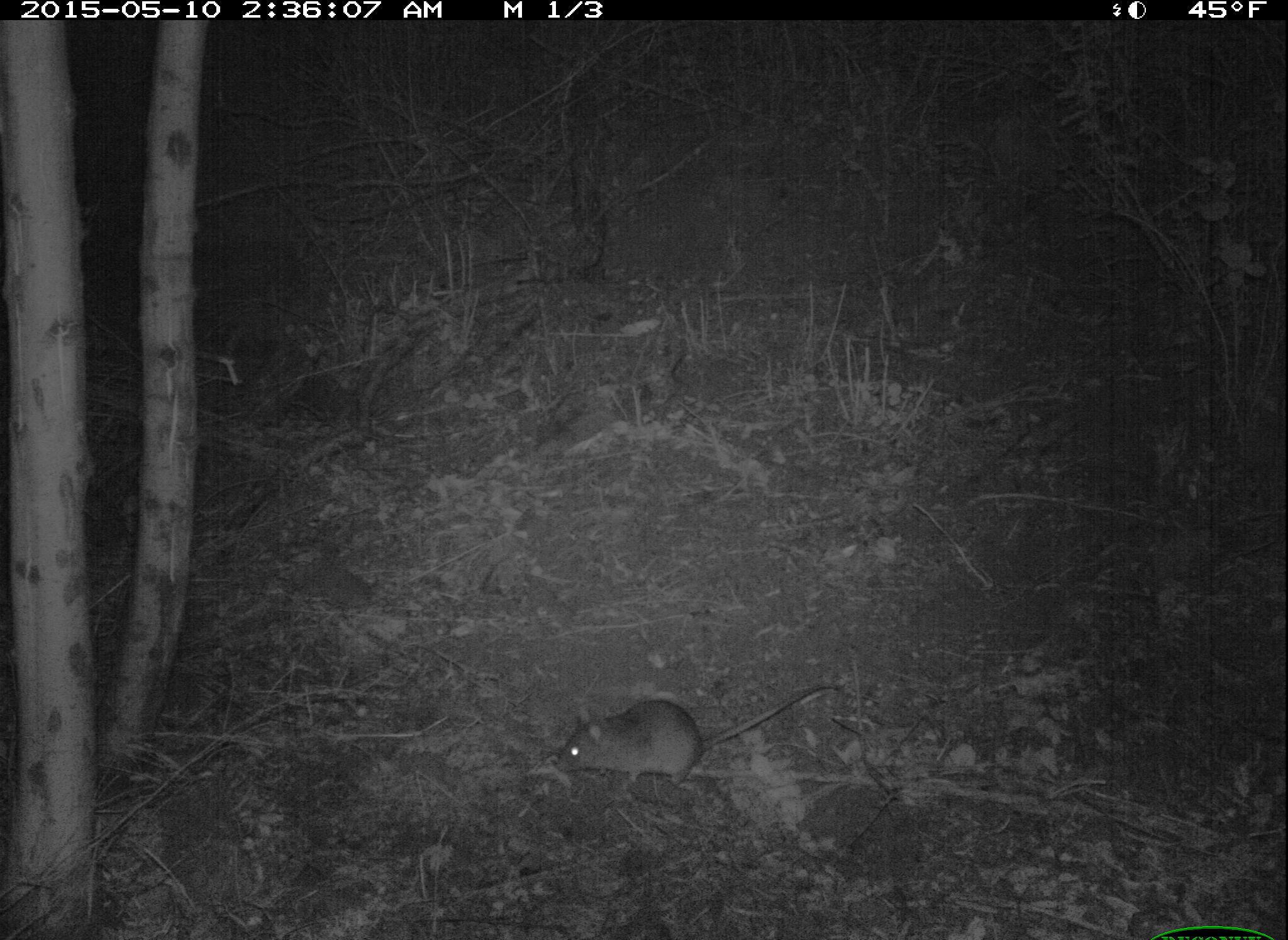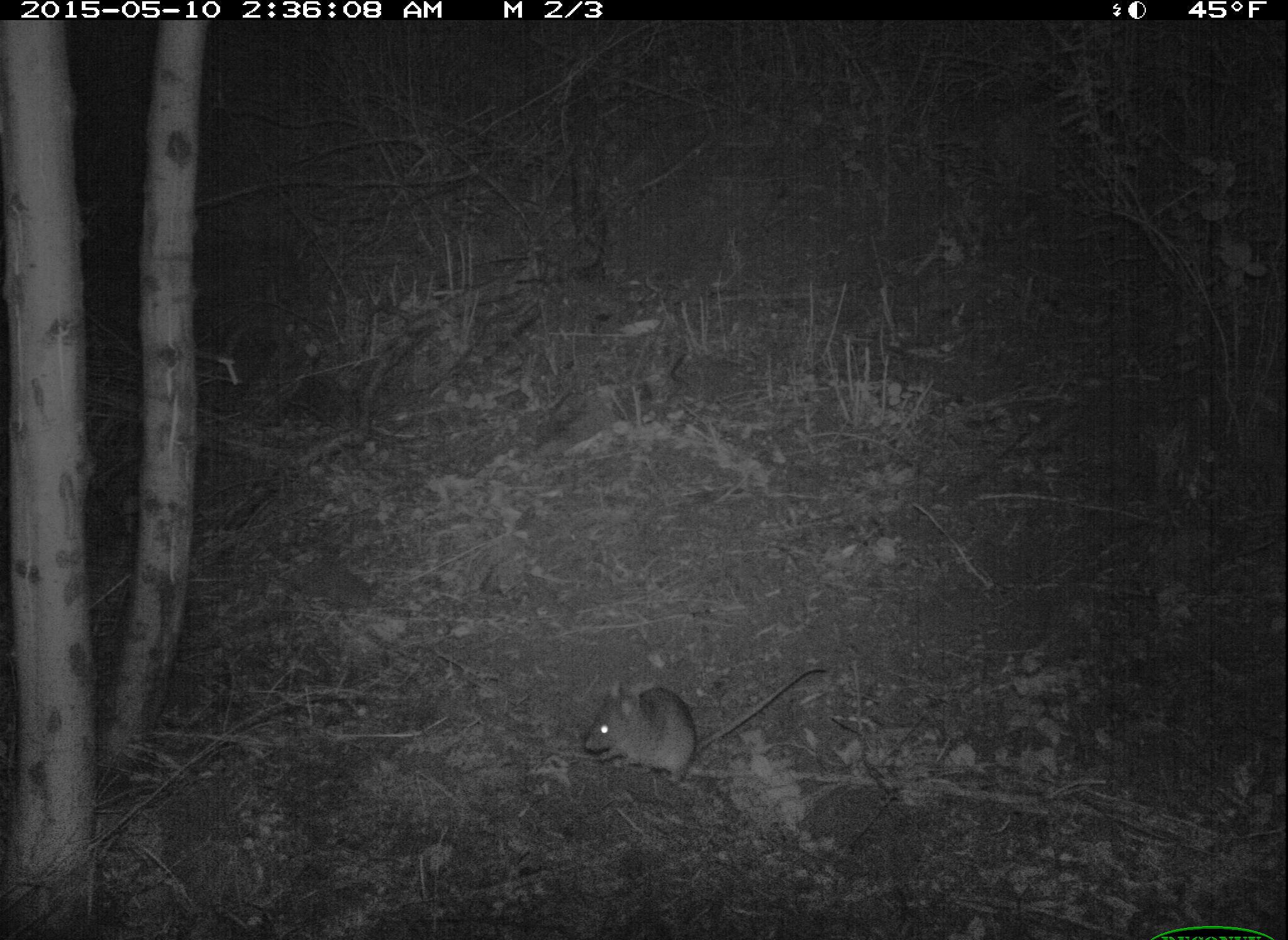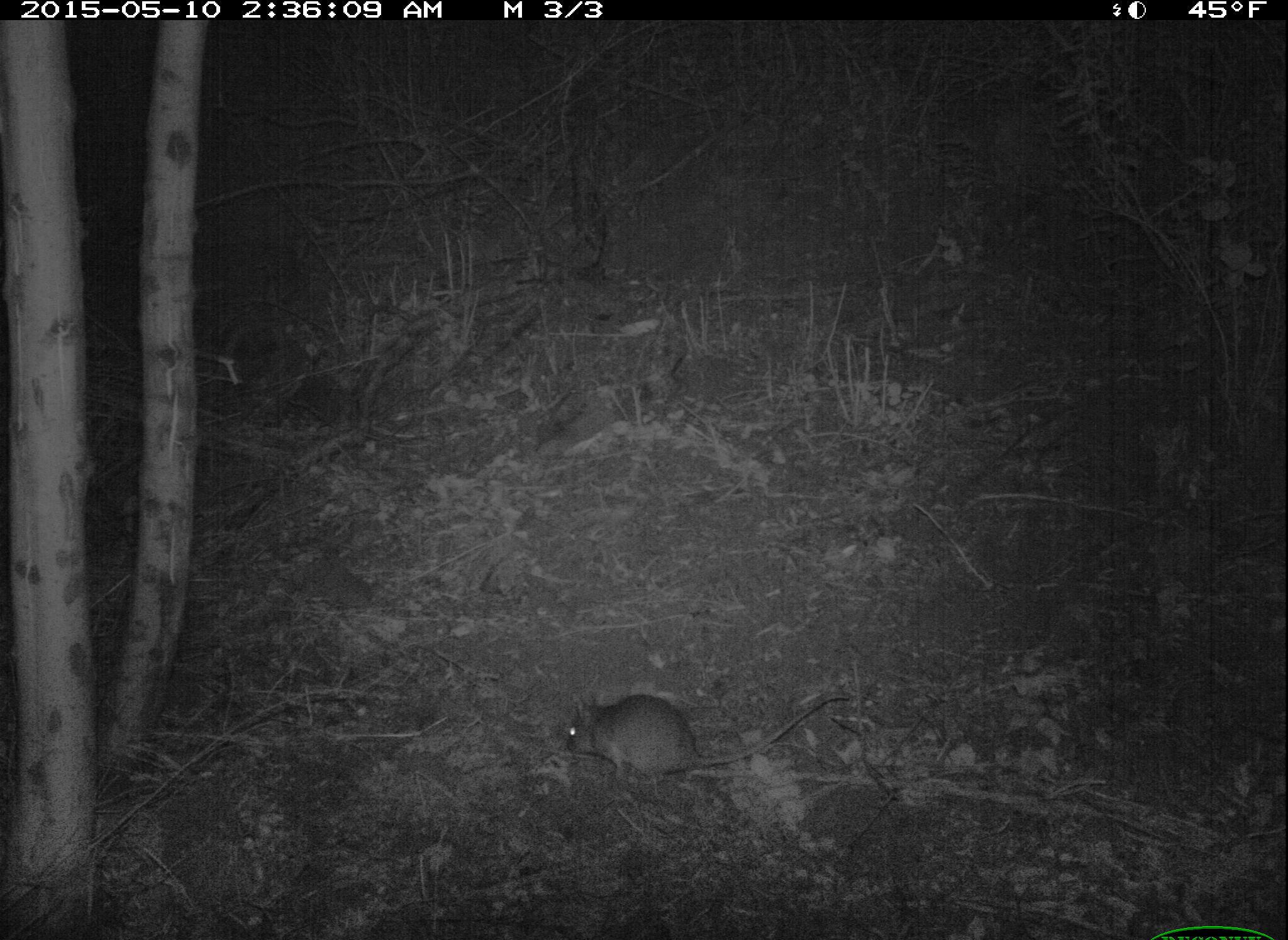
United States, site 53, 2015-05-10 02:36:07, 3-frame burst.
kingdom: Animalia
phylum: Chordata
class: Mammalia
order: Rodentia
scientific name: Rodentia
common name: rodent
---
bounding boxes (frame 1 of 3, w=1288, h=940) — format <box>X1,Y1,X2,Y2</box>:
rodent: <box>554,682,840,790</box>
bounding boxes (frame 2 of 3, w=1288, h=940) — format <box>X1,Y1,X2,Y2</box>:
rodent: <box>583,666,831,786</box>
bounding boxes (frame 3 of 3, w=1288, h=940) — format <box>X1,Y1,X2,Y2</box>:
rodent: <box>563,688,854,796</box>